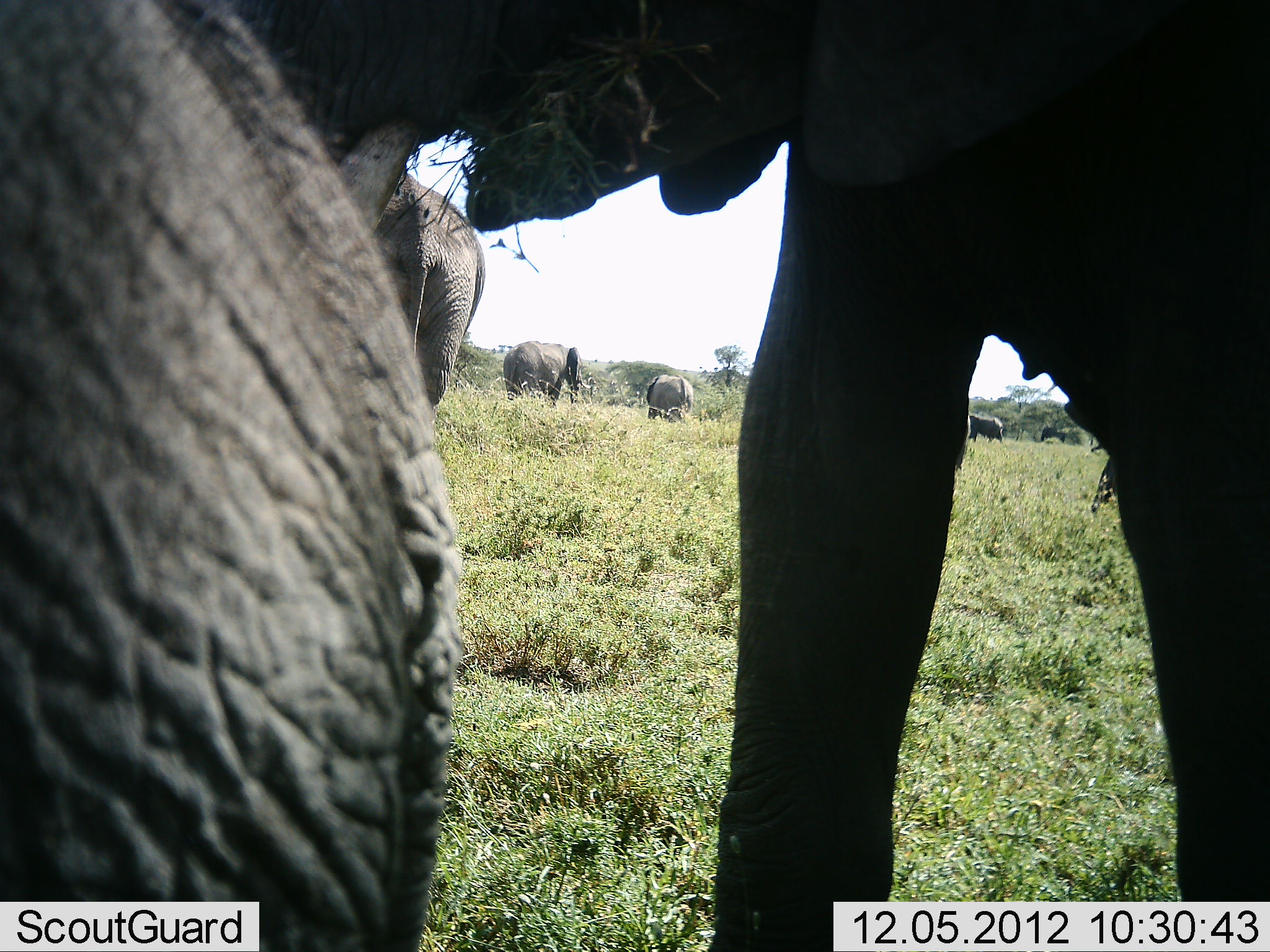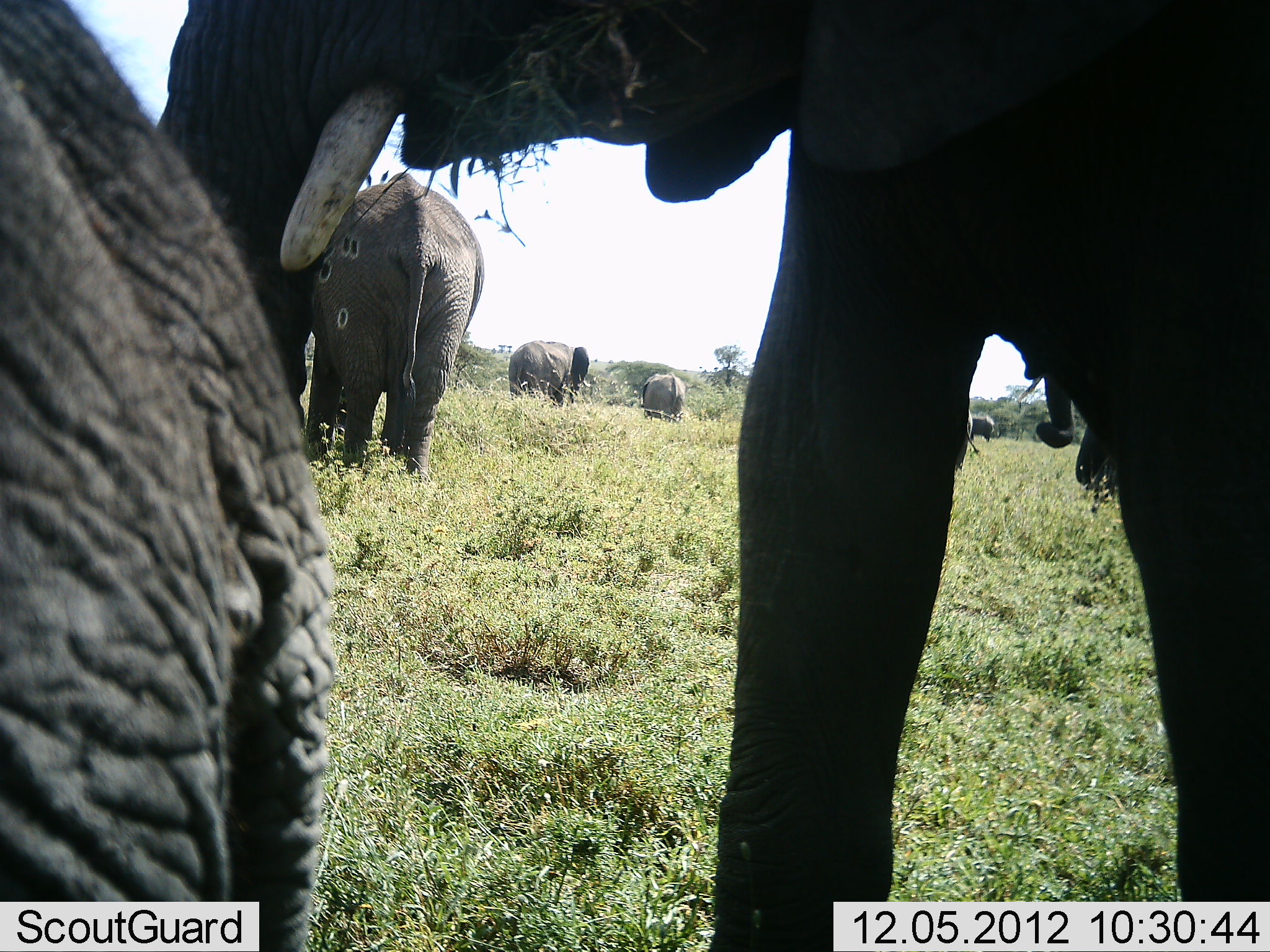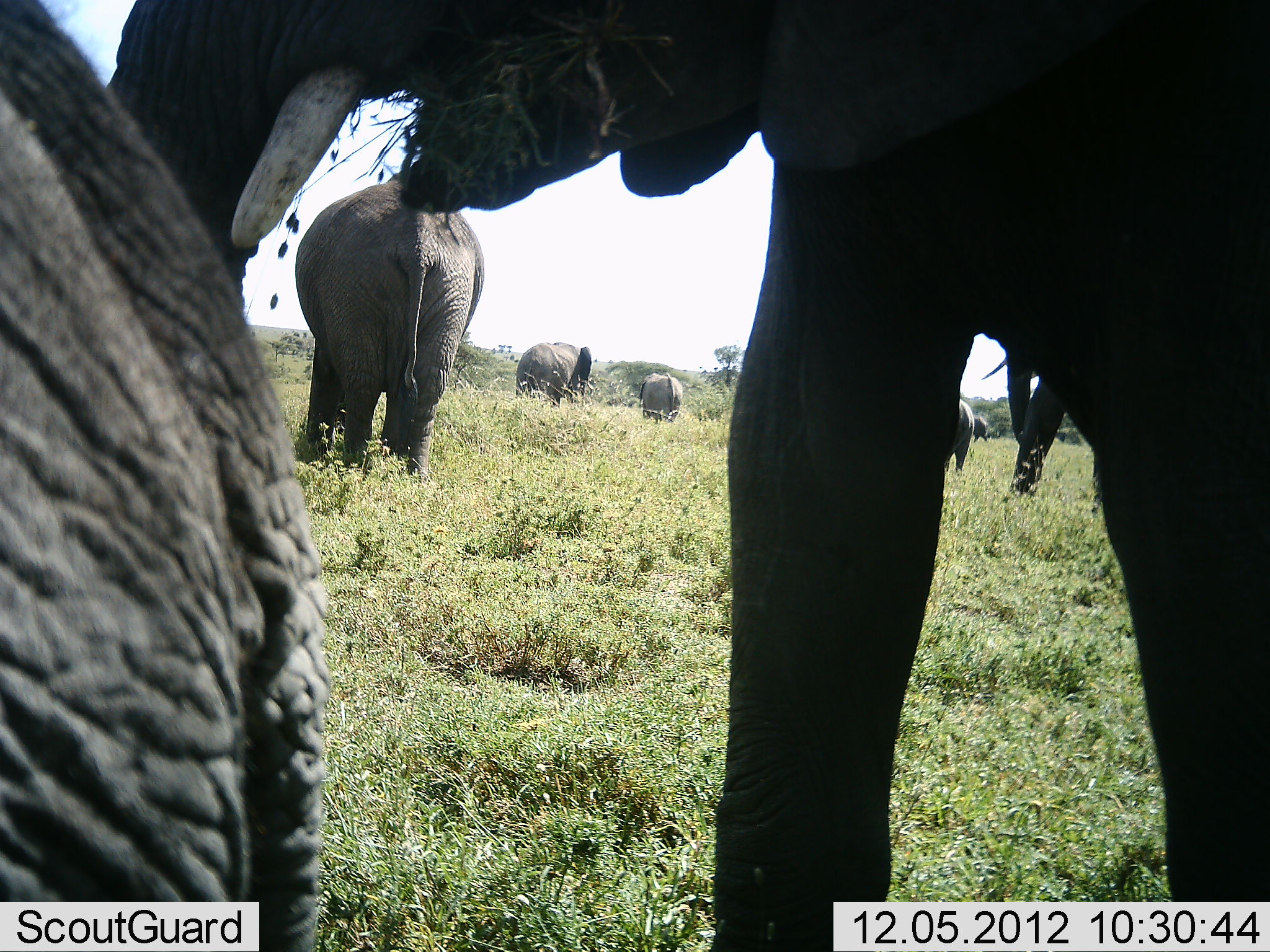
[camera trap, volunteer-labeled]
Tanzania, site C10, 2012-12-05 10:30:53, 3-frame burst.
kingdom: Animalia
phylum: Chordata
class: Mammalia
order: Proboscidea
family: Elephantidae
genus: Loxodonta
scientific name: Loxodonta africana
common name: african bush elephant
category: elephant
Elephant (african bush elephant) (Loxodonta africana), count 8. Behavior (volunteer vote fractions): standing 50%, resting 0%, moving 60%, interacting 20%. Young present (vote fraction): 10%. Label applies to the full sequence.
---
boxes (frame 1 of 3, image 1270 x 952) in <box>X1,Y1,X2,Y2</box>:
animal: <box>183,1,1270,952</box>; <box>0,0,463,951</box>; <box>372,172,486,430</box>; <box>502,338,586,407</box>; <box>1086,442,1123,515</box>; <box>646,373,698,424</box>; <box>963,413,1006,446</box>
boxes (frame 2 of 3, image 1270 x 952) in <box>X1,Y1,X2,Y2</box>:
animal: <box>154,0,1269,951</box>; <box>1,0,335,951</box>; <box>301,169,487,480</box>; <box>1014,355,1123,515</box>; <box>508,340,596,409</box>; <box>638,373,691,423</box>; <box>967,412,995,442</box>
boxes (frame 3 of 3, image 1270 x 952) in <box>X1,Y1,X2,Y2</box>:
animal: <box>98,1,1270,952</box>; <box>1,0,335,951</box>; <box>293,167,486,486</box>; <box>981,349,1103,507</box>; <box>515,340,598,410</box>; <box>633,373,686,423</box>; <box>943,398,976,478</box>; <box>972,415,994,444</box>